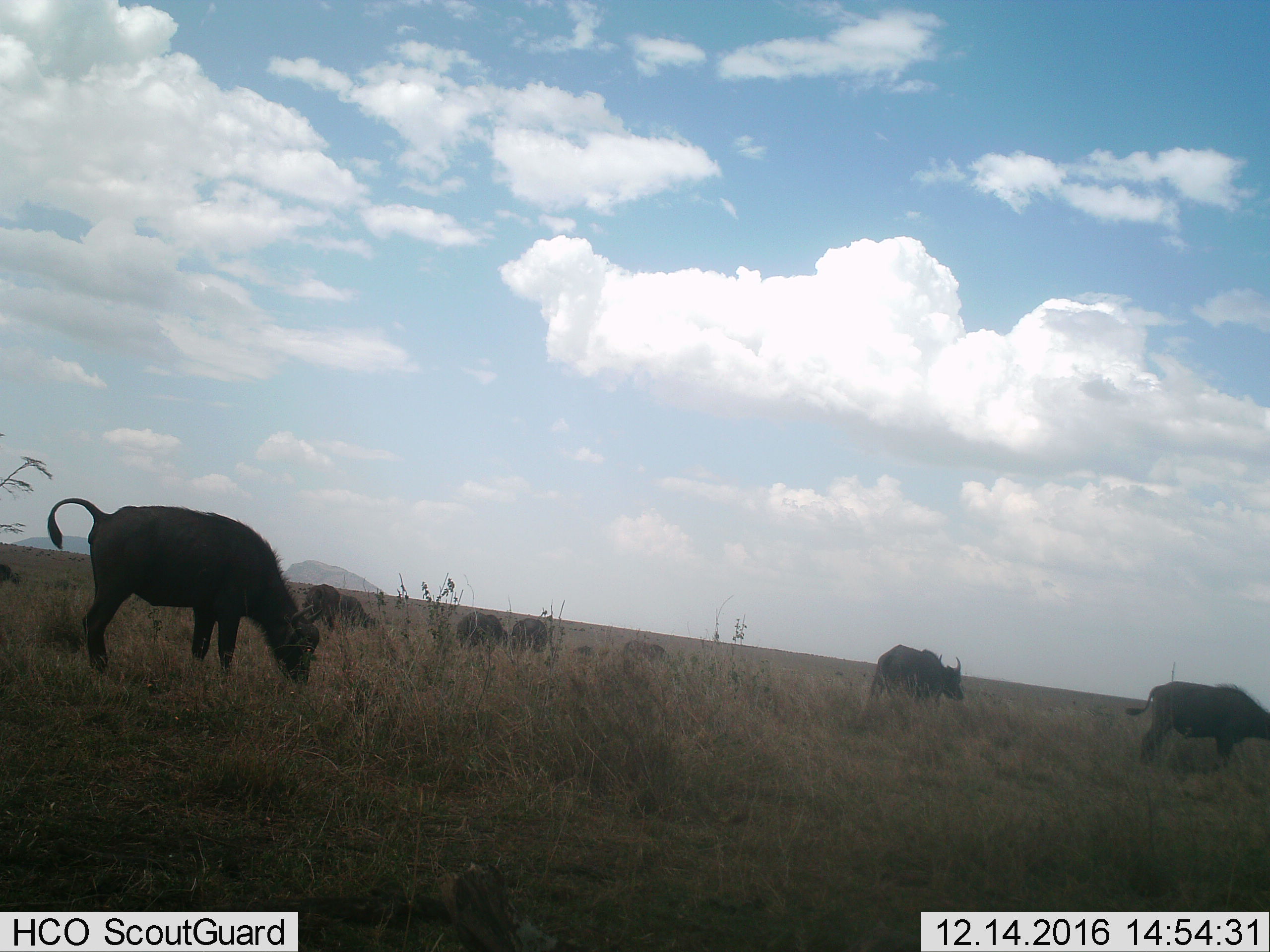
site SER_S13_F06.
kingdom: Animalia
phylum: Chordata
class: Mammalia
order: Artiodactyla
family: Bovidae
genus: Syncerus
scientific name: Syncerus caffer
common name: african buffalo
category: buffalo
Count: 7.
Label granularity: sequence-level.